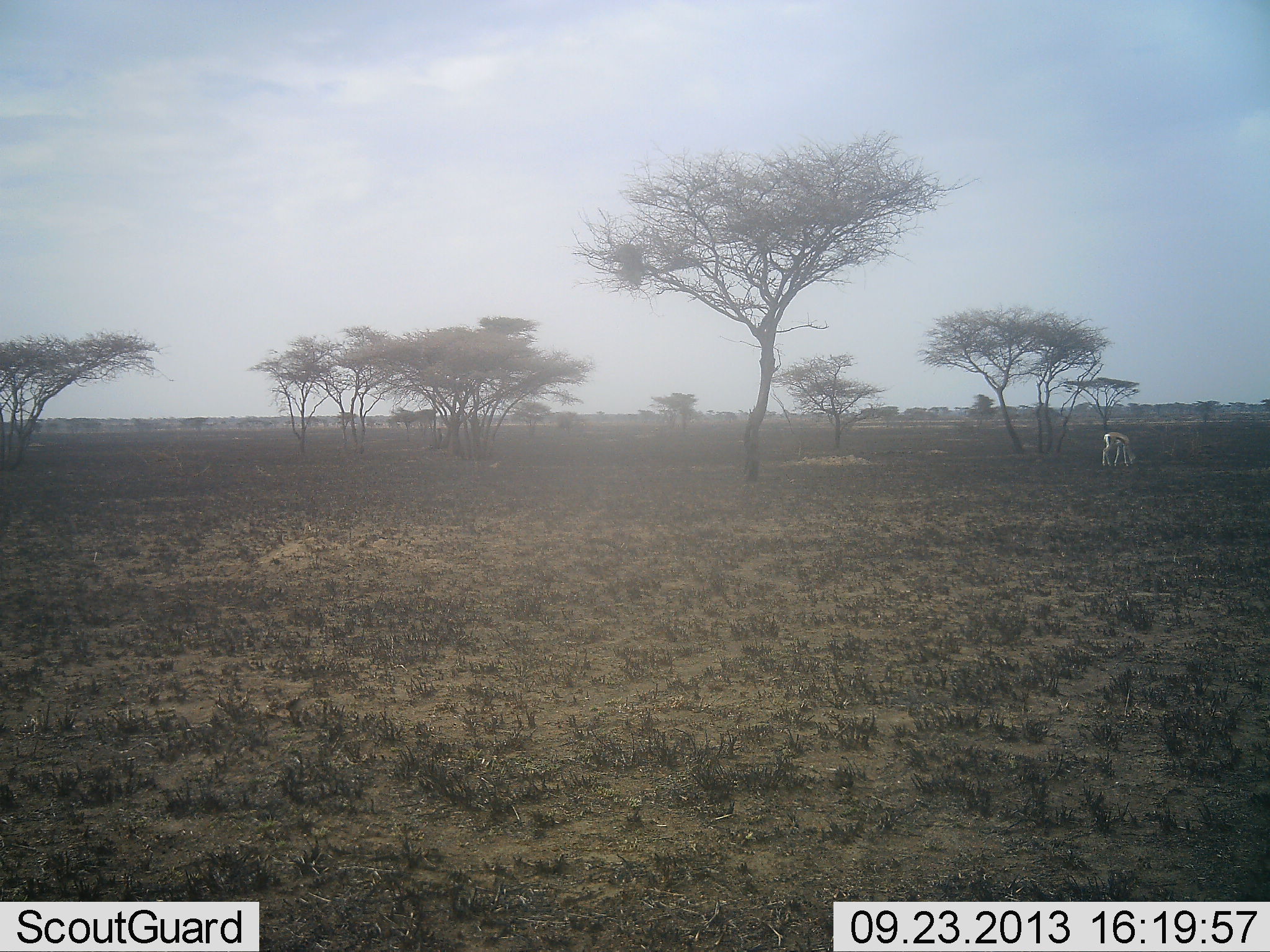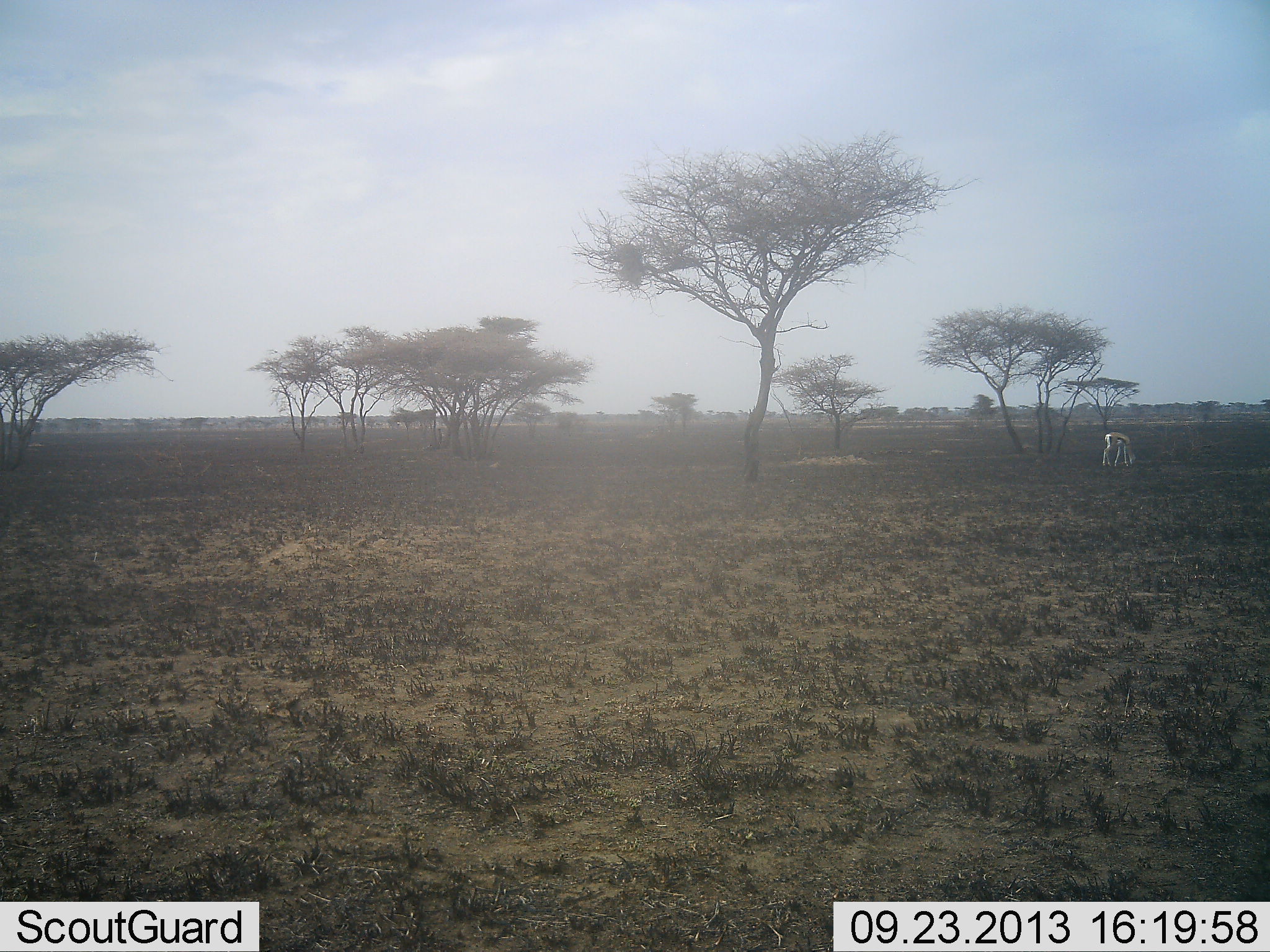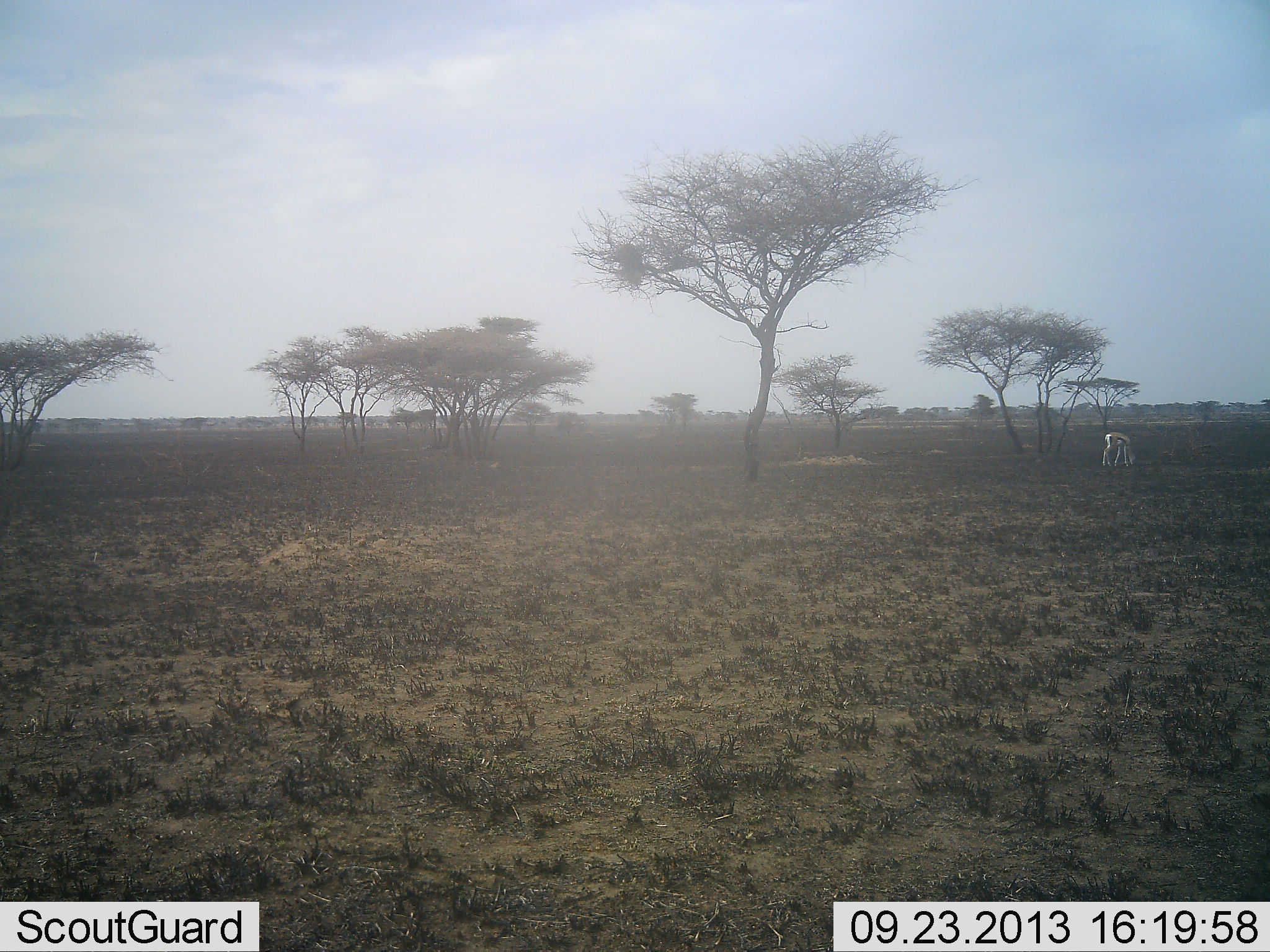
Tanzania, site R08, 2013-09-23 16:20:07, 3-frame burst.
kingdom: Animalia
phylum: Chordata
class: Mammalia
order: Artiodactyla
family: Bovidae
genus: Eudorcas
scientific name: Eudorcas thomsonii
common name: thomson's gazelle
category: gazellethomsons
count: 1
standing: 17%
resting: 0%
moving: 0%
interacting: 0%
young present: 0%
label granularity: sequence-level